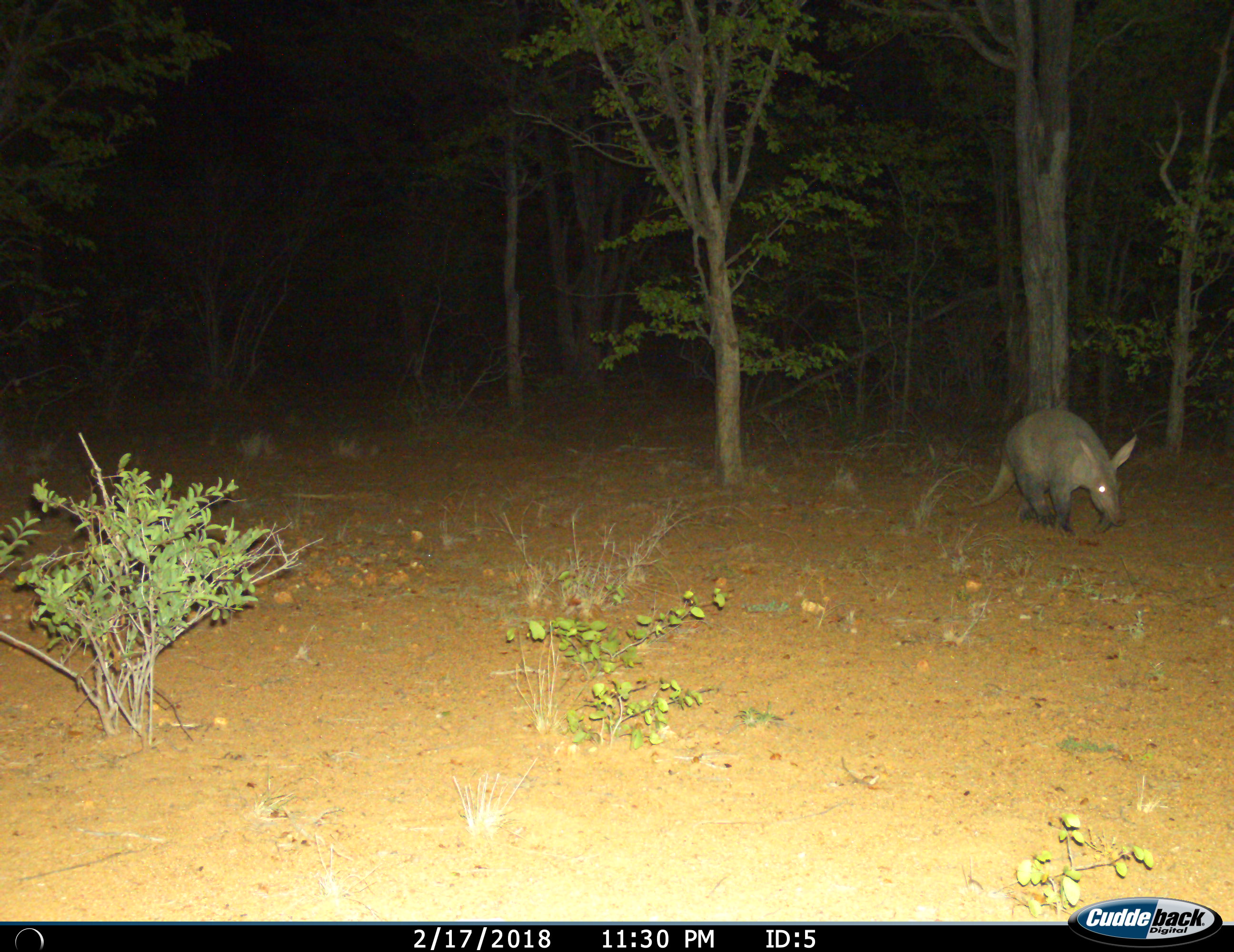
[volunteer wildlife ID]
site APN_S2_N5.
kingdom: Animalia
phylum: Chordata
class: Mammalia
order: Tubulidentata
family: Orycteropodidae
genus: Orycteropus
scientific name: Orycteropus afer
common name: aardvark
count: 1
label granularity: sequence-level